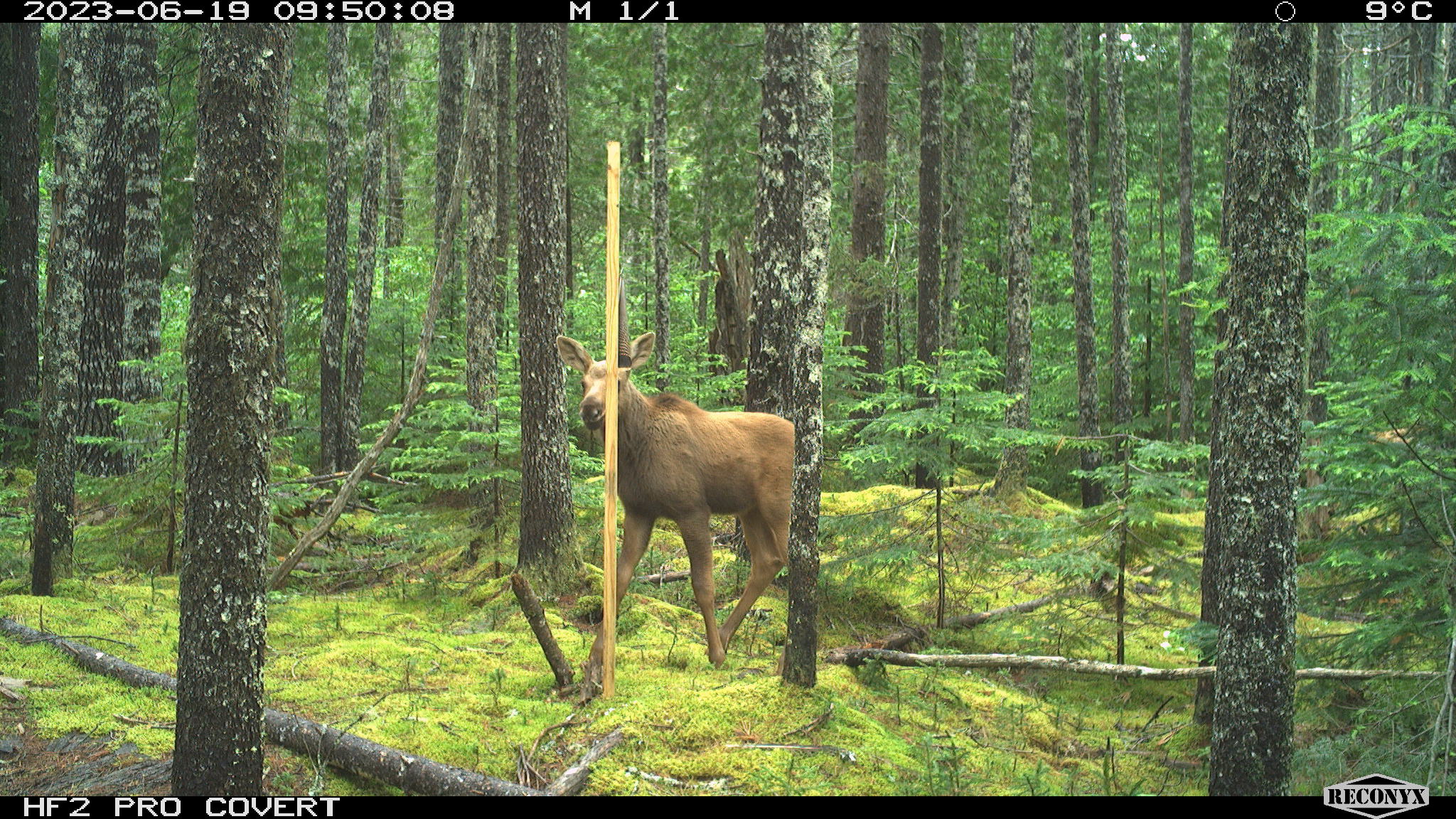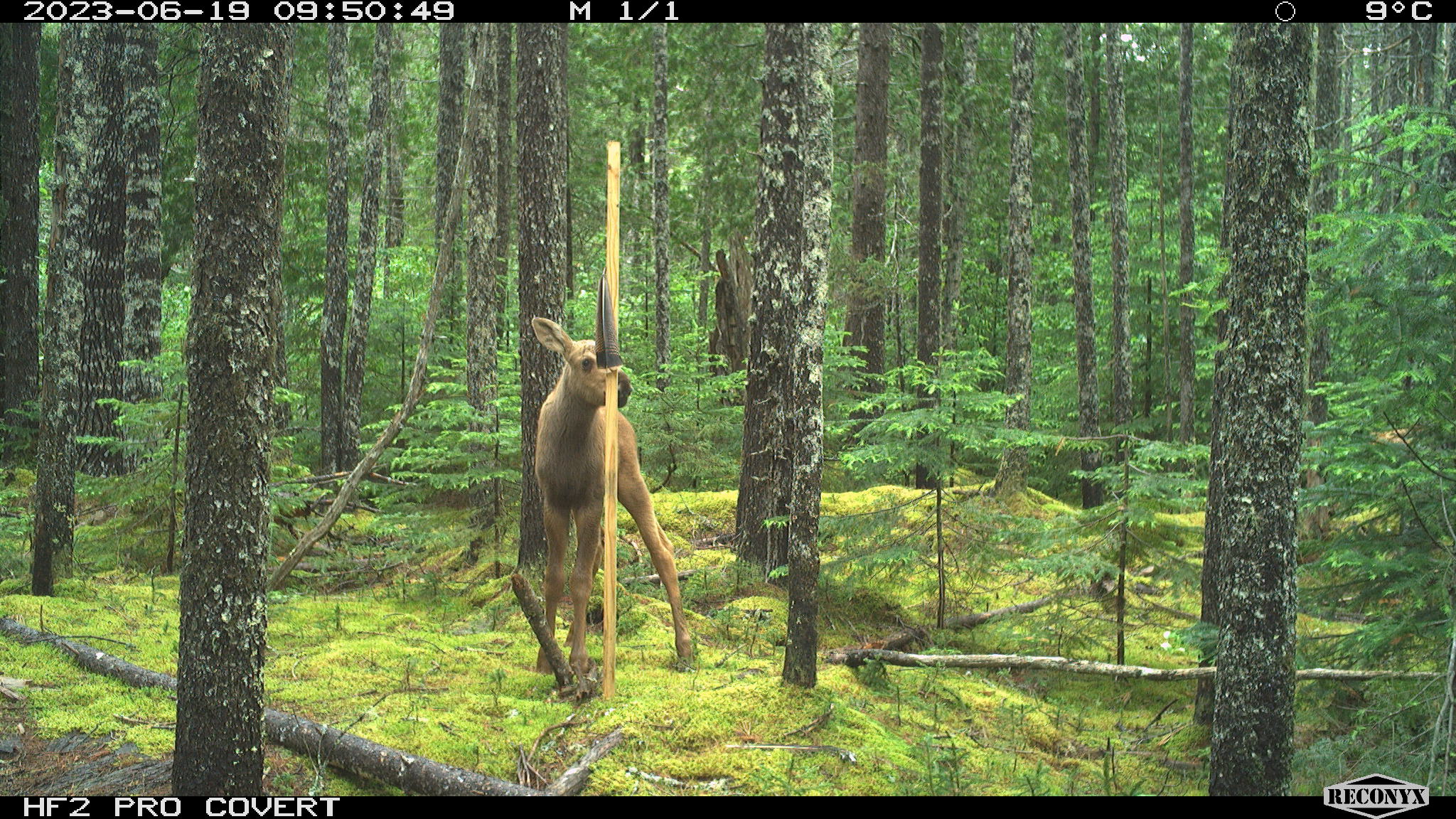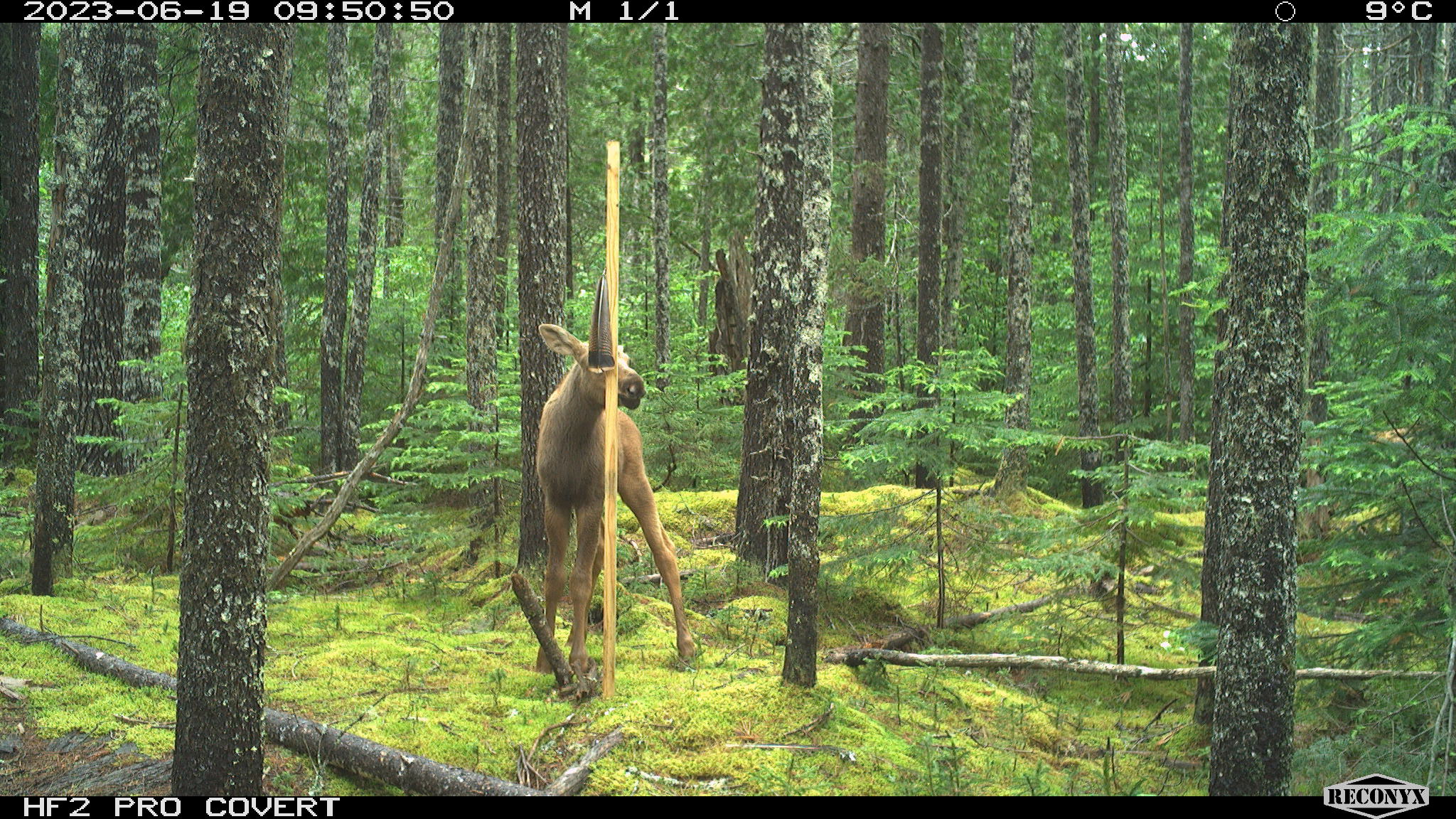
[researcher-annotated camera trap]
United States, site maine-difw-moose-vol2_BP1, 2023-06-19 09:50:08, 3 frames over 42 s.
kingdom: Animalia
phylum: Chordata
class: Mammalia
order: Artiodactyla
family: Cervidae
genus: Alces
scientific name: Alces alces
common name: moose